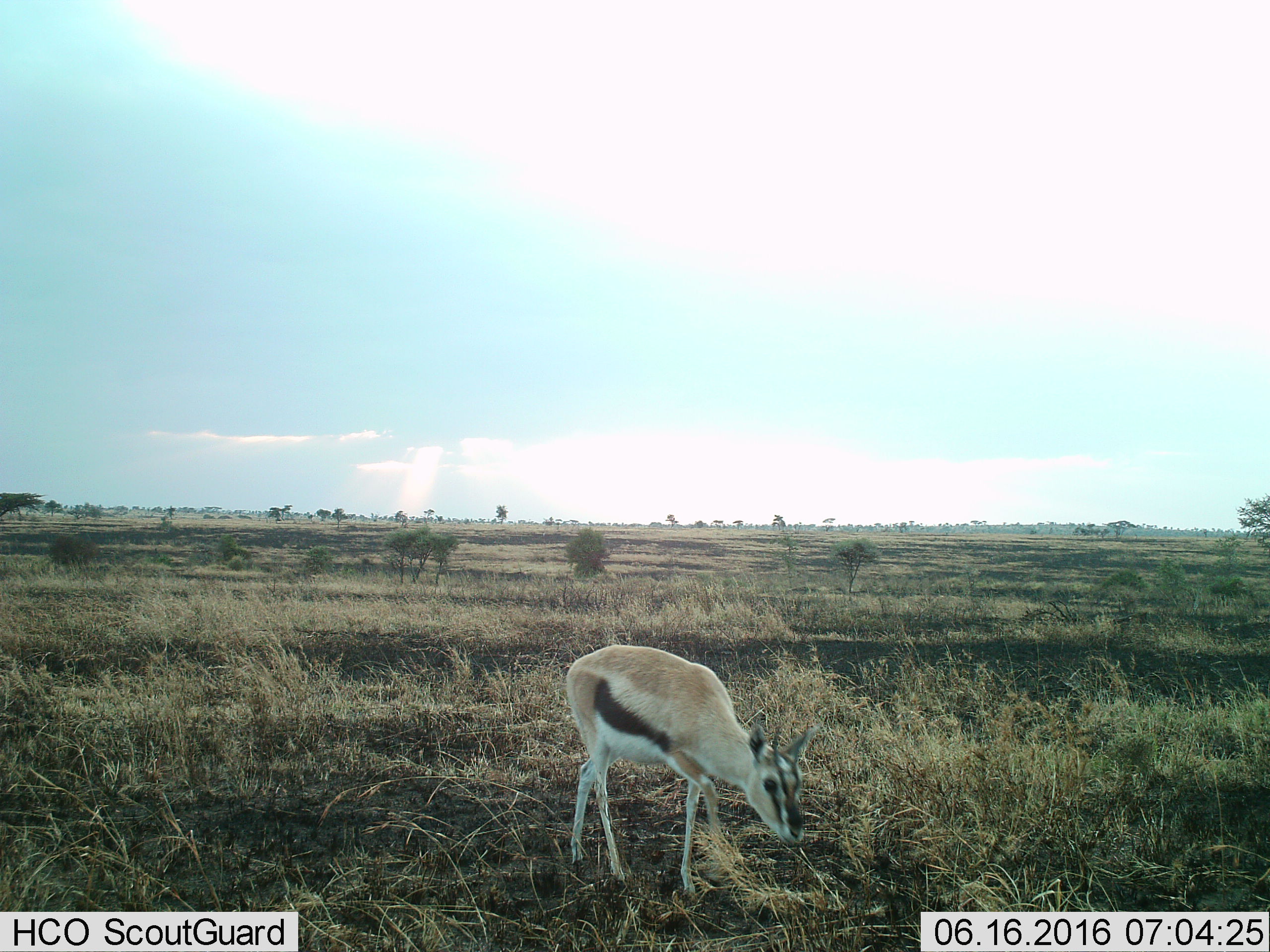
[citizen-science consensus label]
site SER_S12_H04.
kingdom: Animalia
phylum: Chordata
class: Mammalia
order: Artiodactyla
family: Bovidae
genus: Eudorcas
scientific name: Eudorcas thomsonii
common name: thomson's gazelle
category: gazellethomsons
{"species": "gazellethomsons (thomson's gazelle) (Eudorcas thomsonii)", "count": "1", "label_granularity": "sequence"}